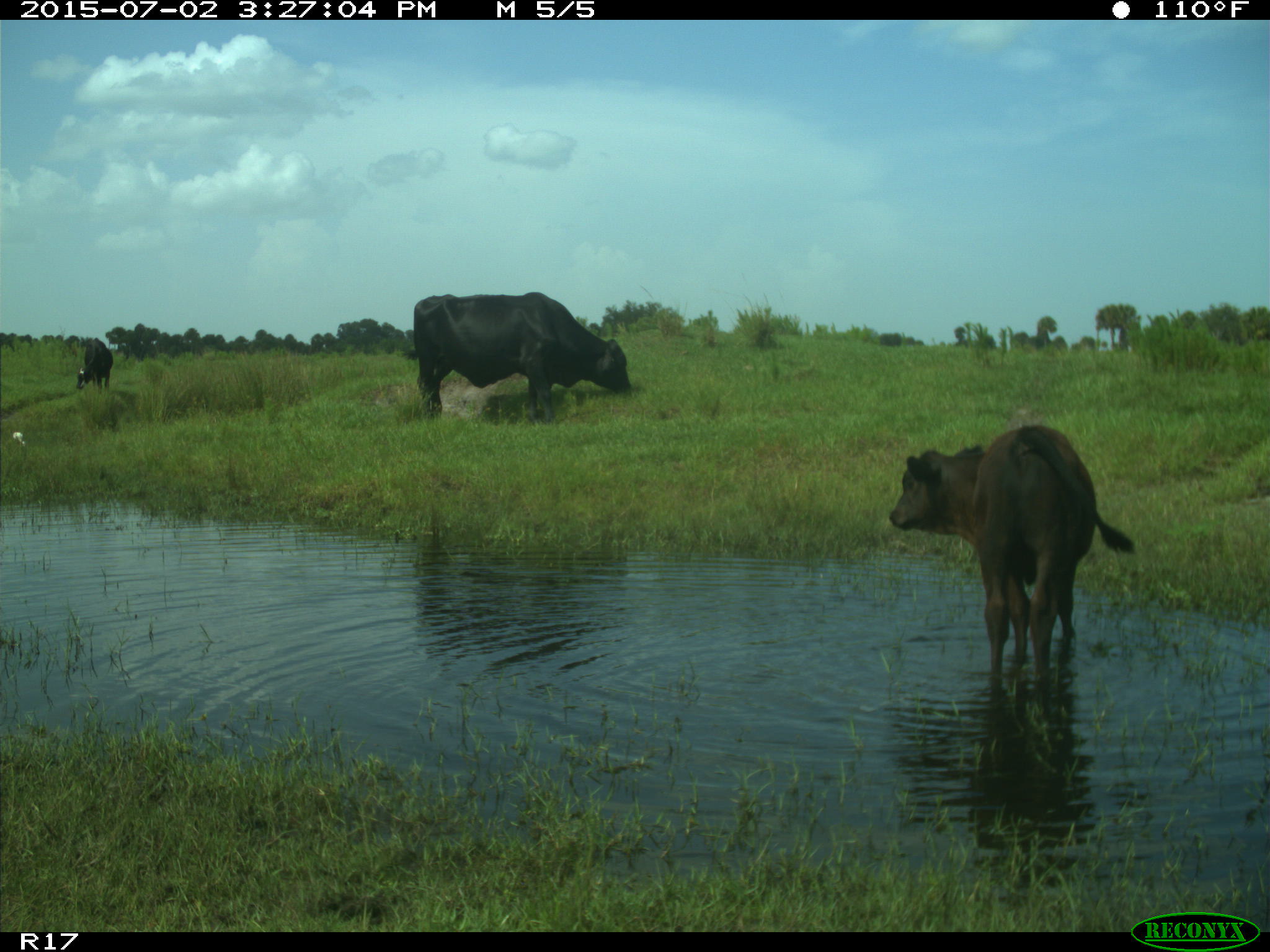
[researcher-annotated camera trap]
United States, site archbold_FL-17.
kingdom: Animalia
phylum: Chordata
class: Mammalia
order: Artiodactyla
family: Bovidae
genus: Bos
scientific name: Bos taurus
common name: domestic cow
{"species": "Bos taurus (domestic cow)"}